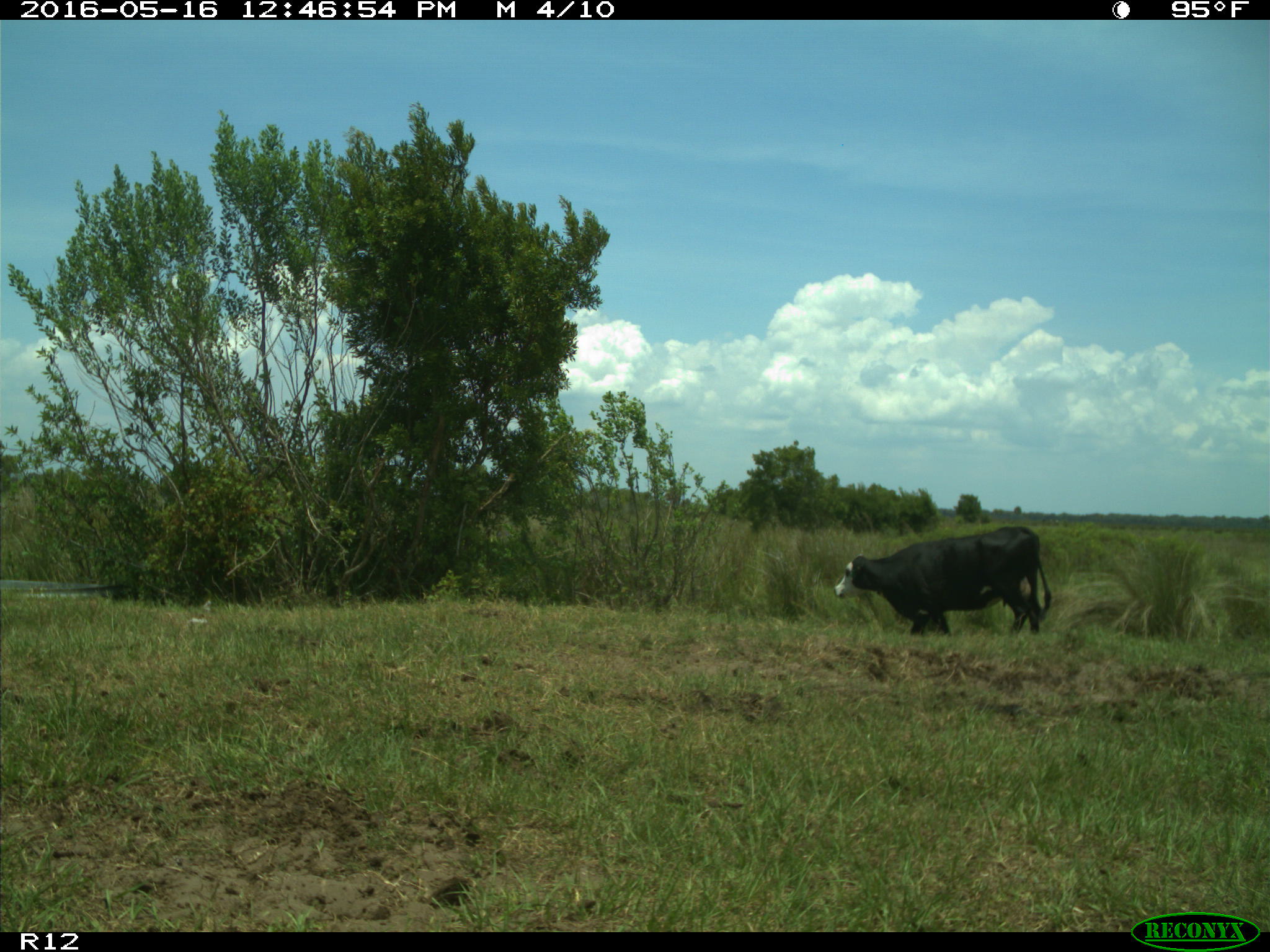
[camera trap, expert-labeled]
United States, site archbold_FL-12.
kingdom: Animalia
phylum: Chordata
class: Mammalia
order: Artiodactyla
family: Bovidae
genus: Bos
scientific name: Bos taurus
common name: domestic cow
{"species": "Bos taurus (domestic cow)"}